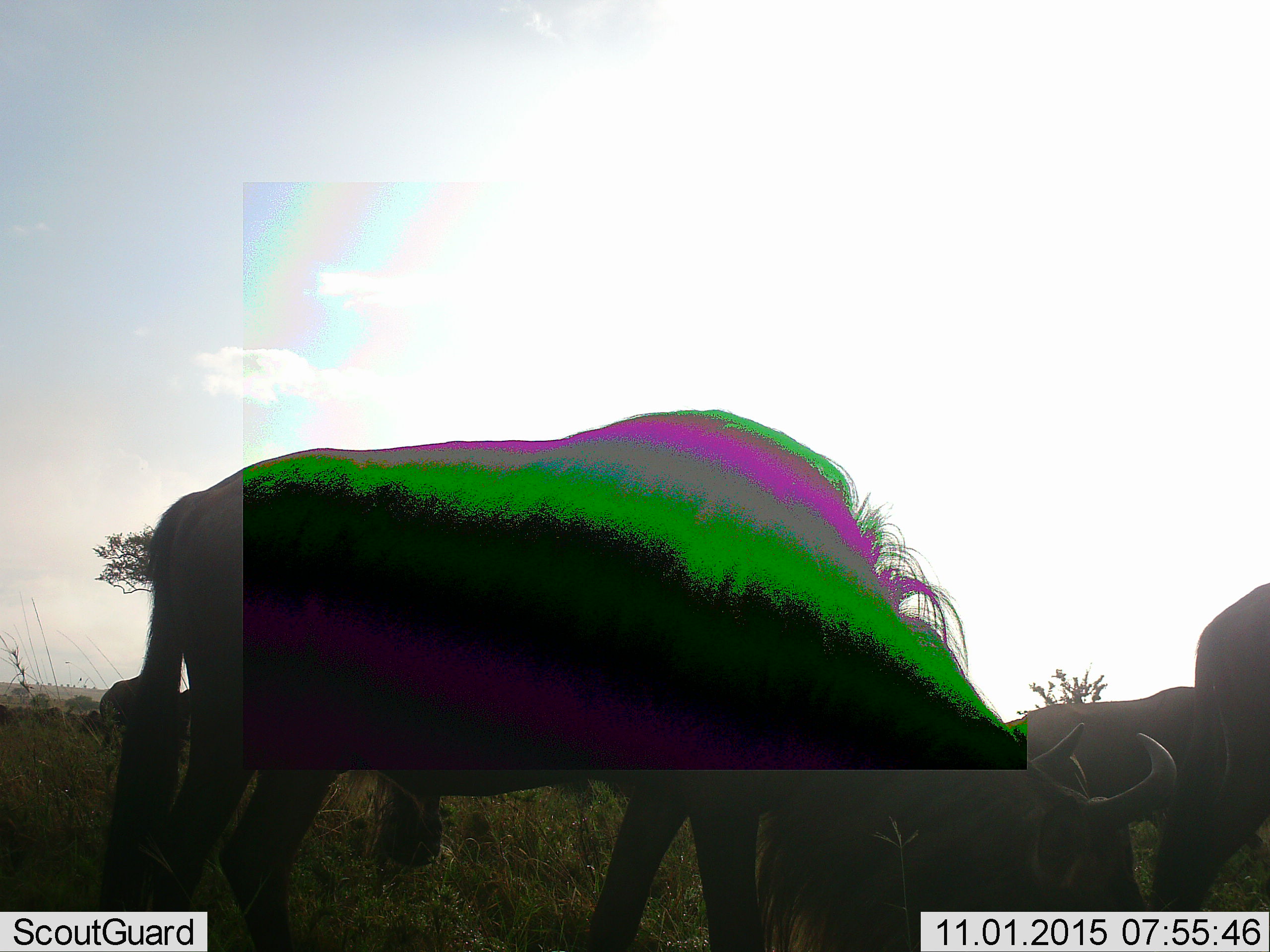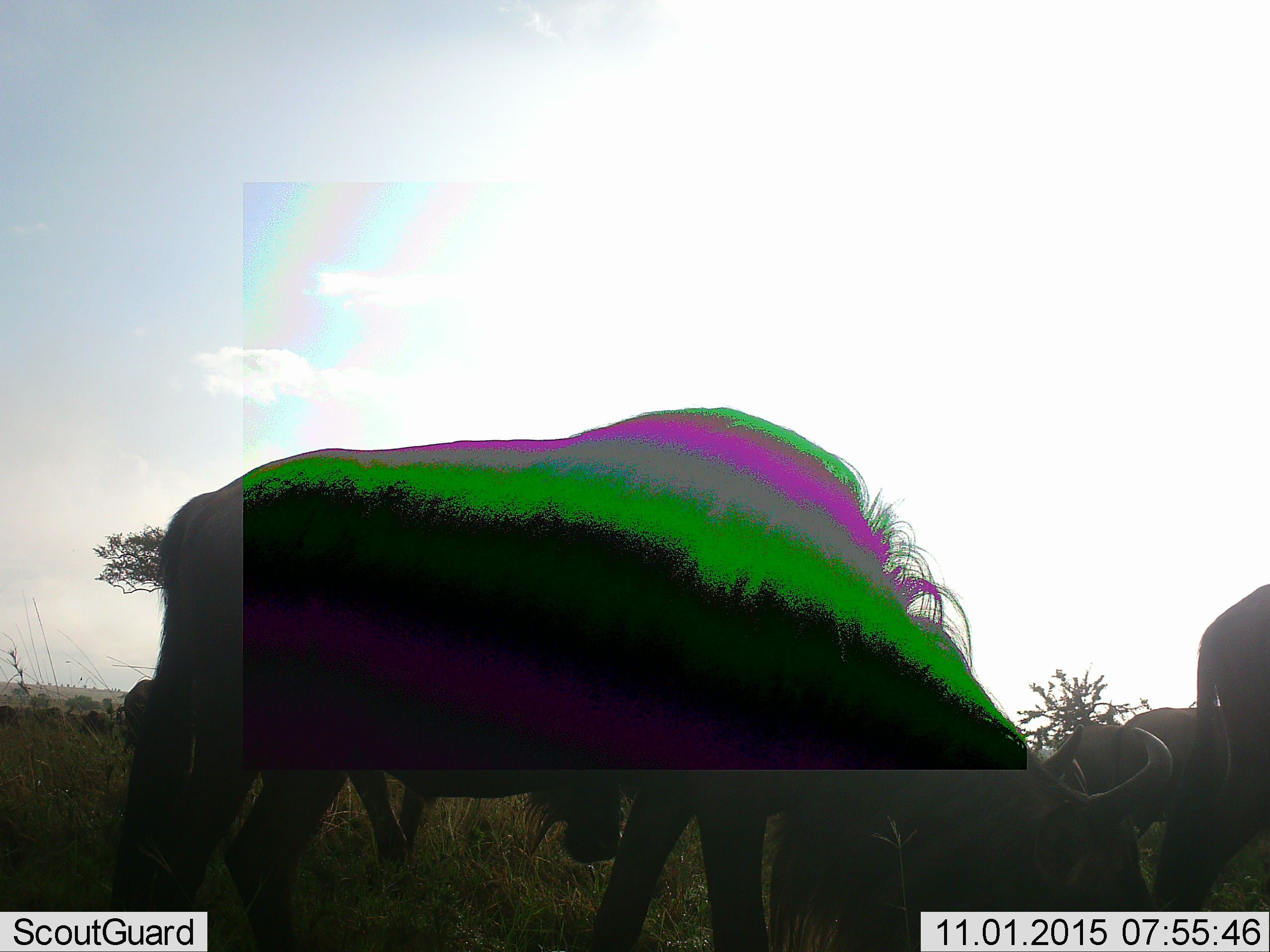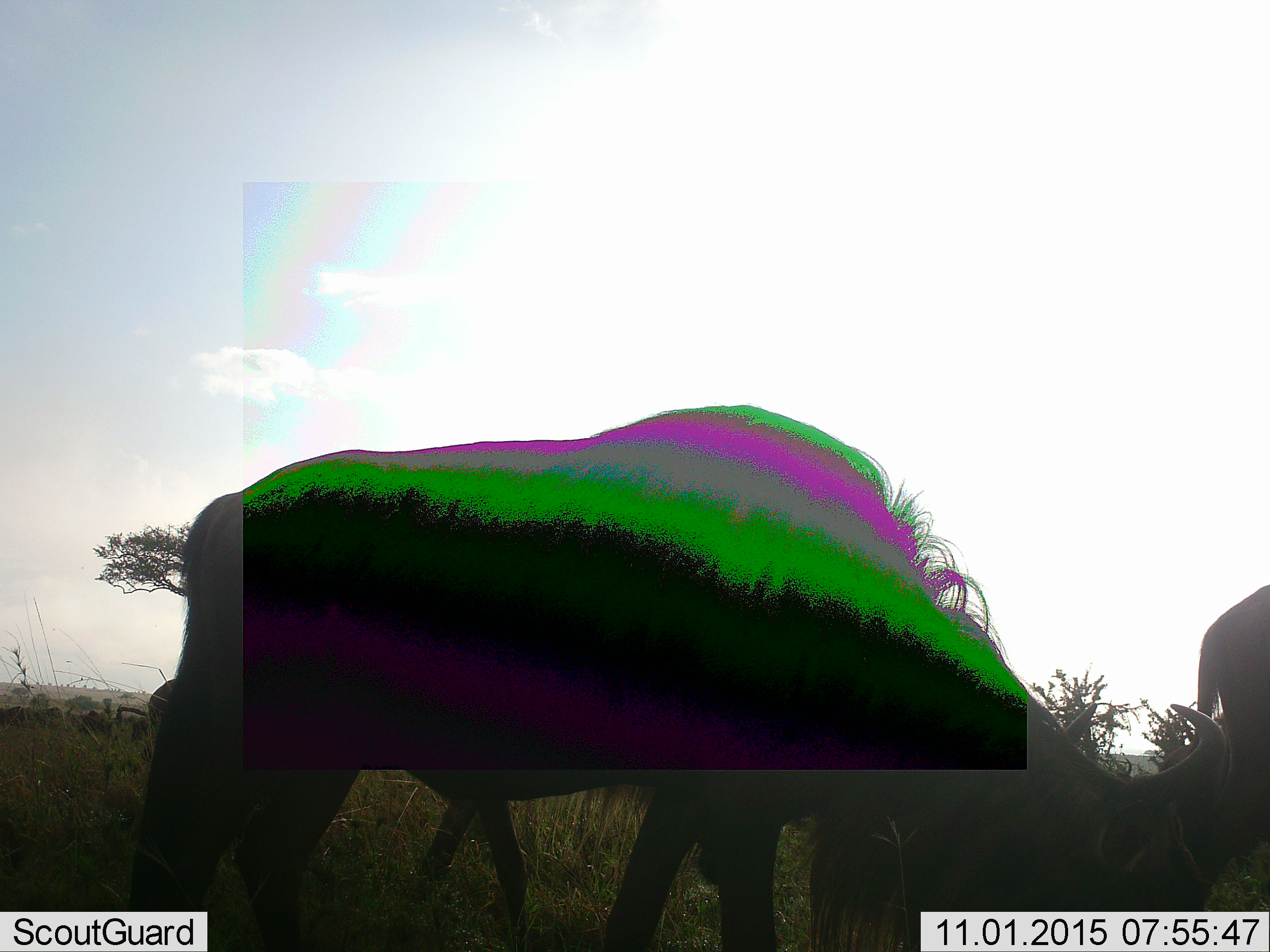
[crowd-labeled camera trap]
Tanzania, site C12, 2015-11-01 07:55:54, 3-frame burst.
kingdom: Animalia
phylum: Chordata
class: Mammalia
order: Artiodactyla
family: Bovidae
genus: Connochaetes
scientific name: Connochaetes taurinus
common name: blue wildebeest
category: wildebeest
Wildebeest (blue wildebeest) (Connochaetes taurinus), count 4. Behavior (volunteer vote fractions): standing 50%, resting 10%, moving 60%, interacting 0%. Young present (vote fraction): 0%. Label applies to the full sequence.